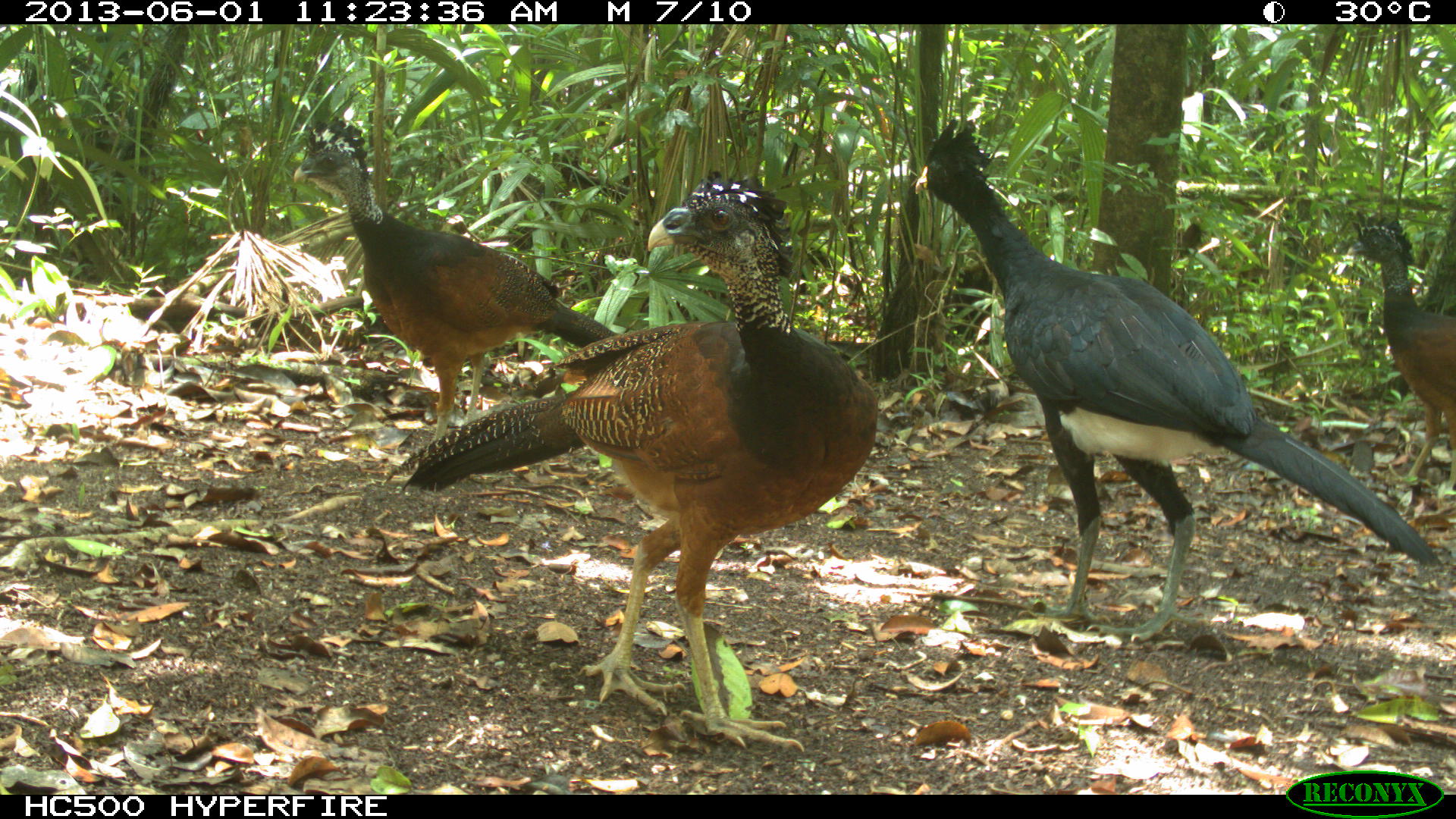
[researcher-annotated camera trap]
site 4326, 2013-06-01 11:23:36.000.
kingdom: Animalia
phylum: Chordata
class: Aves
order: Galliformes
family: Cracidae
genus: Crax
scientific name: Crax rubra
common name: great curassow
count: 3